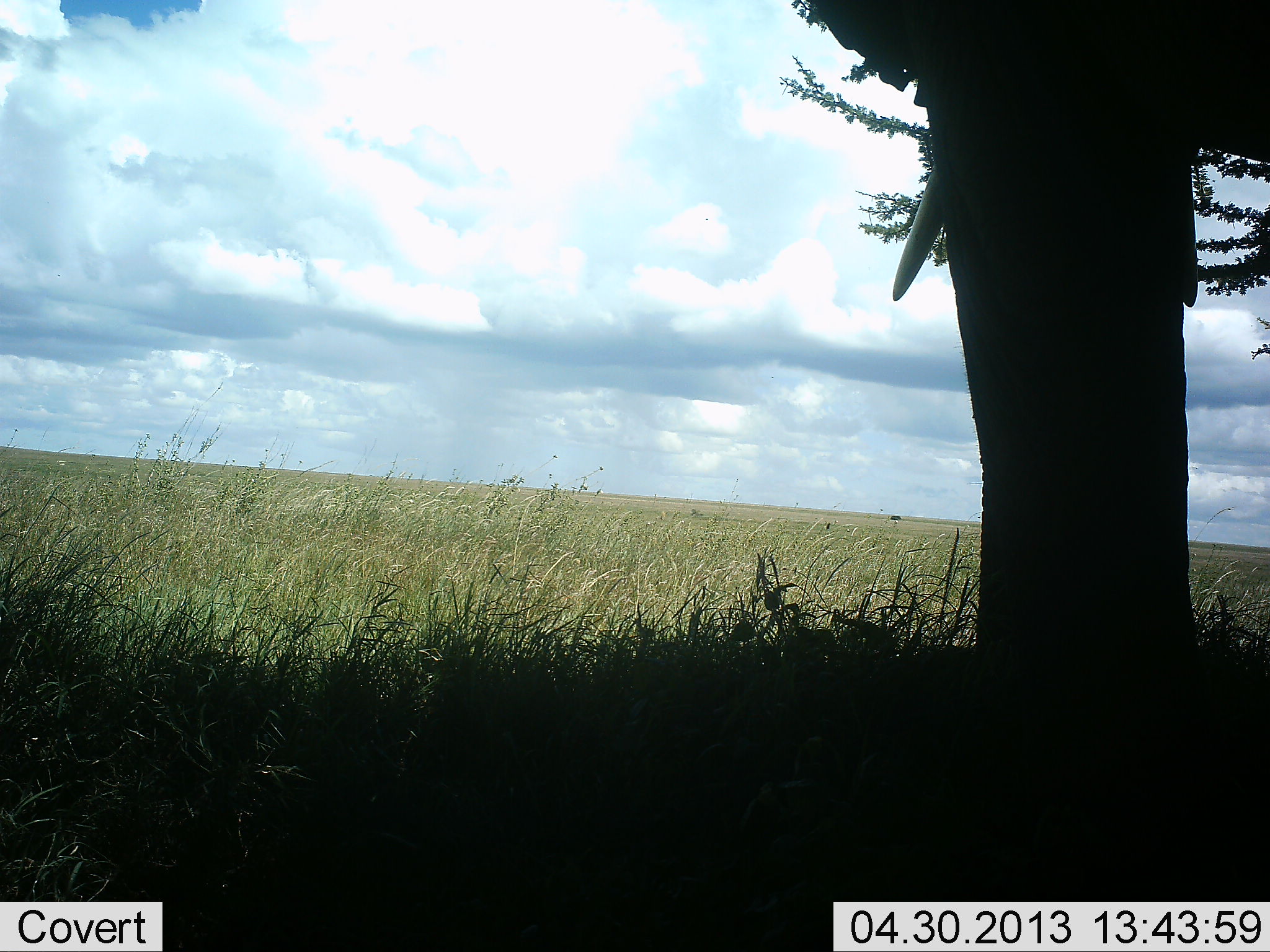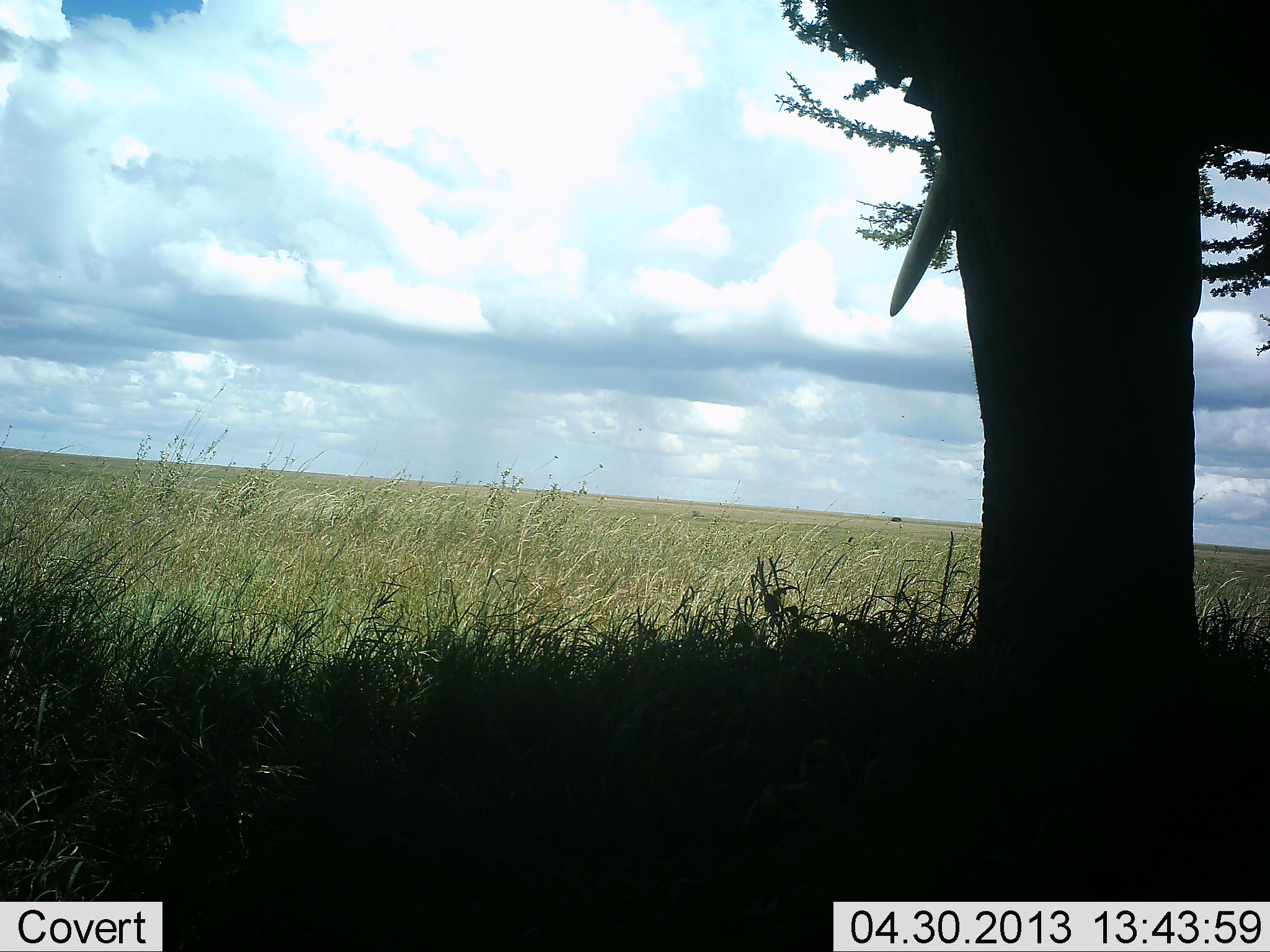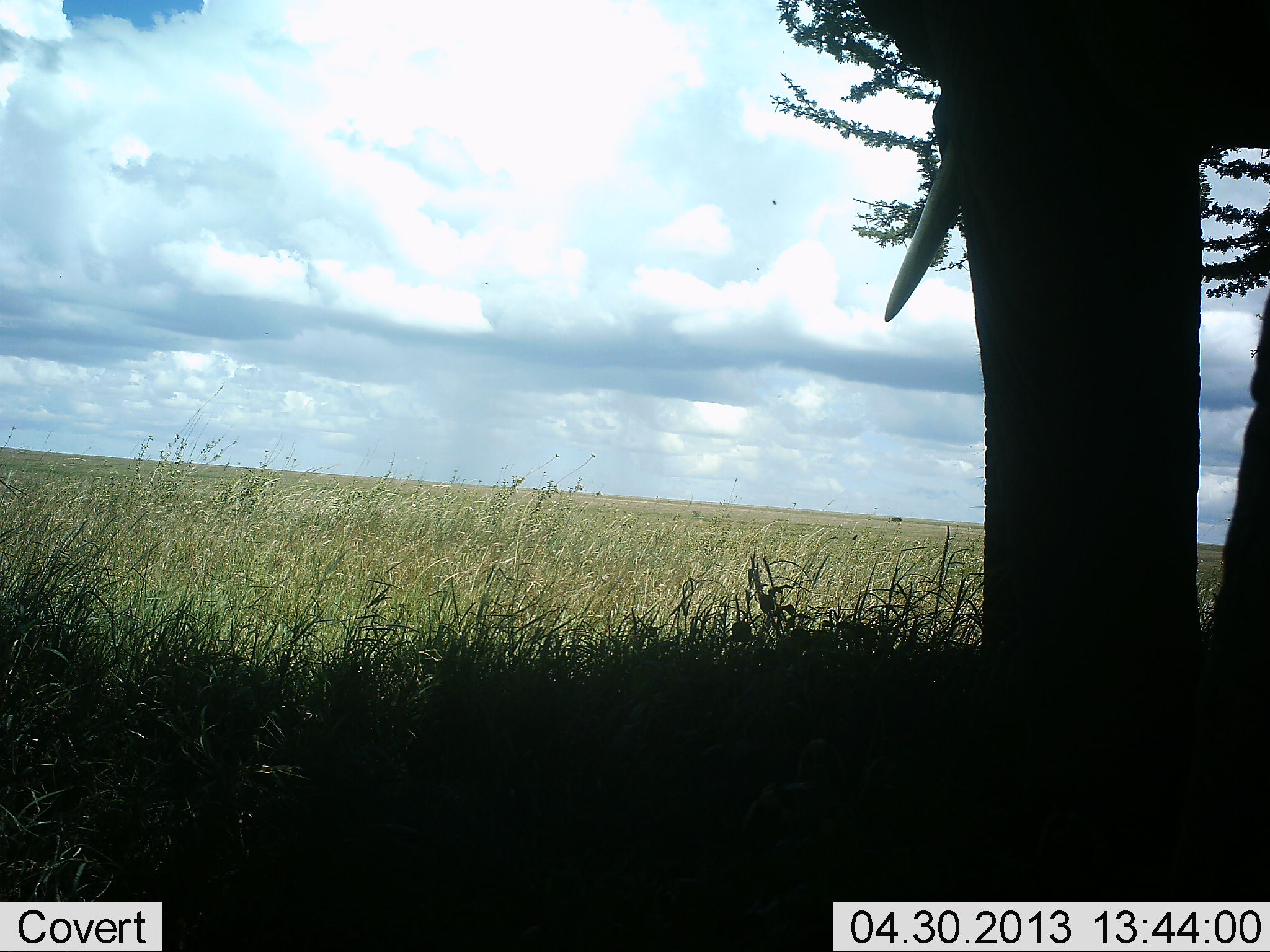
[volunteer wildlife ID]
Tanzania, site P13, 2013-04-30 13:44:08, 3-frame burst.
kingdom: Animalia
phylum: Chordata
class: Mammalia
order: Proboscidea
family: Elephantidae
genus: Loxodonta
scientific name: Loxodonta africana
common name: african bush elephant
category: elephant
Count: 1.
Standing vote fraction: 100%.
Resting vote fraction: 0%.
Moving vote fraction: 0%.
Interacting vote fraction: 0%.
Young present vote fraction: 0%.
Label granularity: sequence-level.